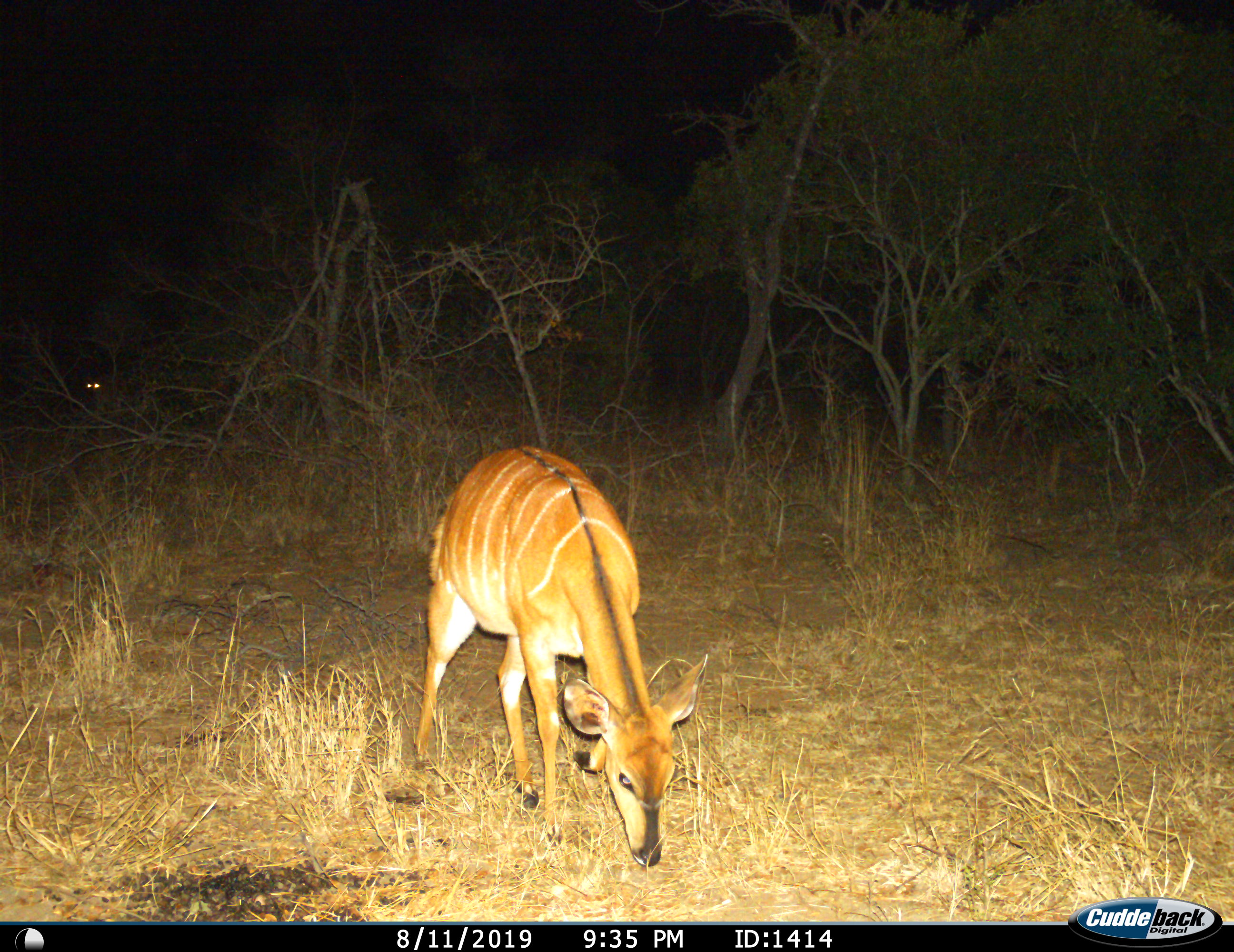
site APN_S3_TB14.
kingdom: Animalia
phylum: Chordata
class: Mammalia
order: Artiodactyla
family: Bovidae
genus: Tragelaphus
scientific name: Tragelaphus angasii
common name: nyala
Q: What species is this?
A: Nyala (Tragelaphus angasii).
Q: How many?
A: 1.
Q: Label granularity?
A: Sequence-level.